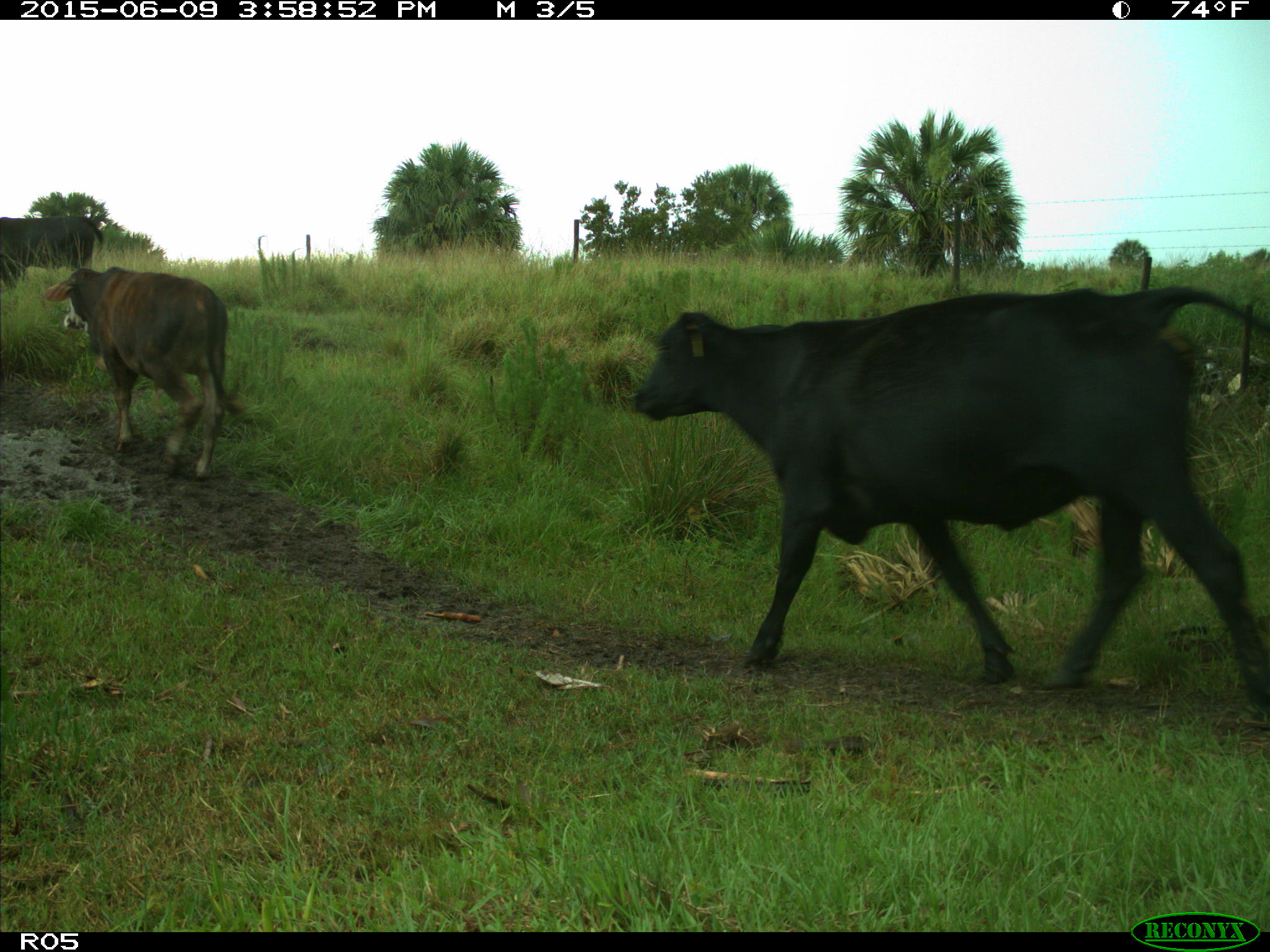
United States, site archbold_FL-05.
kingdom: Animalia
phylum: Chordata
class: Mammalia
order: Artiodactyla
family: Bovidae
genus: Bos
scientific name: Bos taurus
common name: domestic cow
Bos taurus (domestic cow).